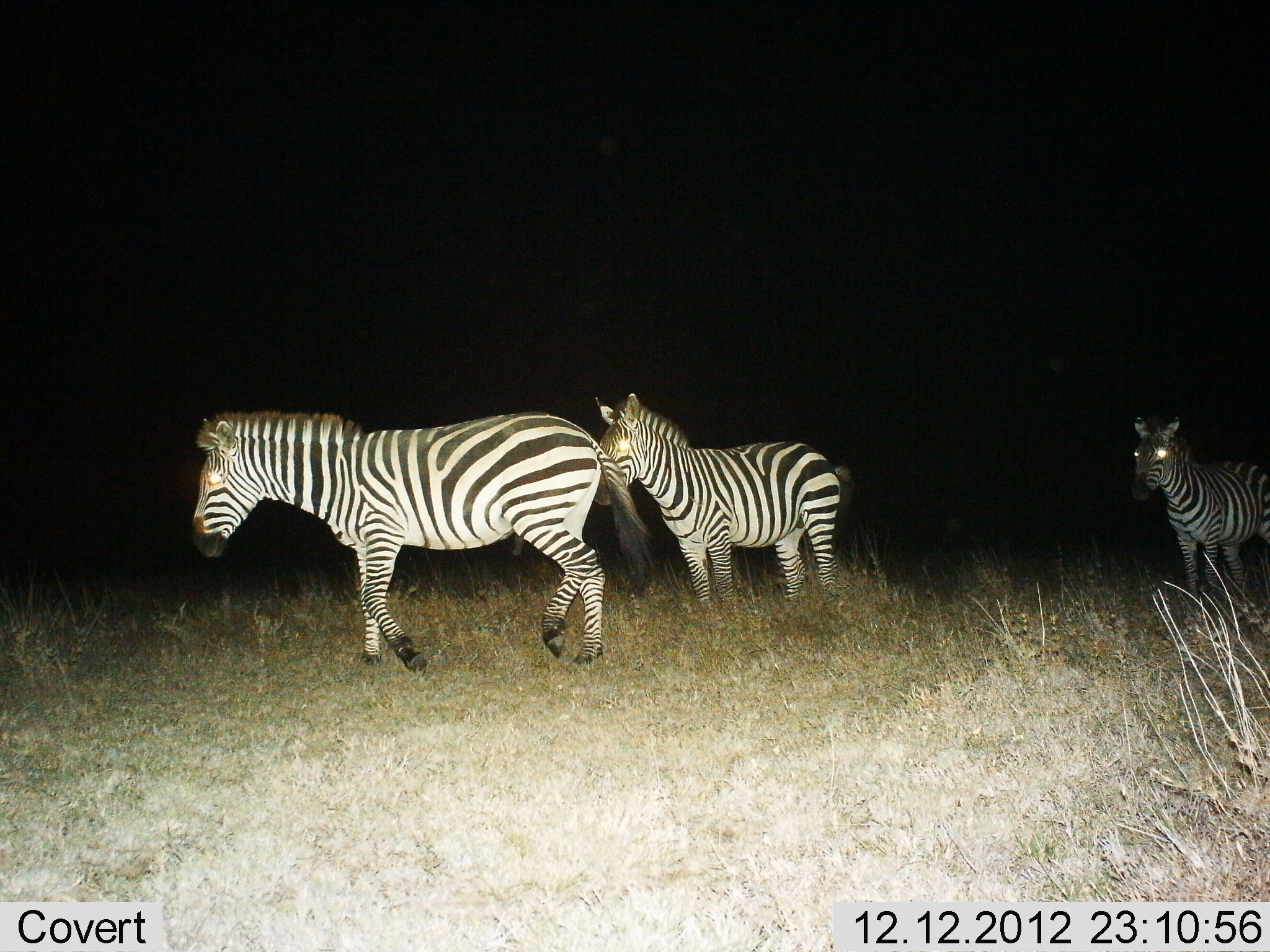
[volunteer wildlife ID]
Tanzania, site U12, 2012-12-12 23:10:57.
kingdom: Animalia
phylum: Chordata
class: Mammalia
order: Perissodactyla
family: Equidae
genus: Equus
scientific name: Equus quagga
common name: plains zebra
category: zebra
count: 3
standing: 60%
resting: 0%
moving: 70%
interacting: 0%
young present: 0%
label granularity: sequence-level